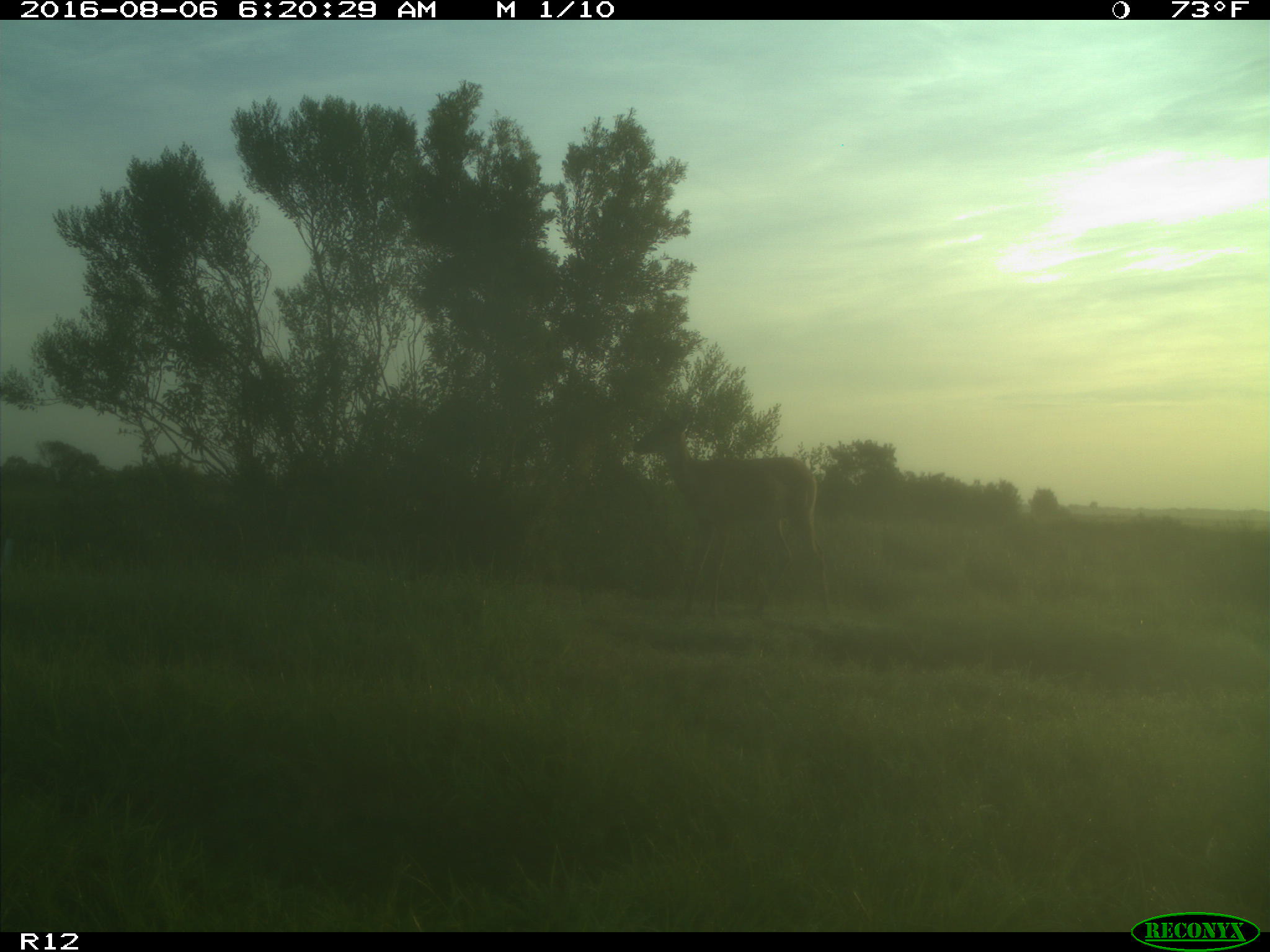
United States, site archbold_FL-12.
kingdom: Animalia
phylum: Chordata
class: Mammalia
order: Artiodactyla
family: Cervidae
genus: Odocoileus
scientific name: Odocoileus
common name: deer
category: unidentified deer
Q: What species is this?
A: Unidentified deer (deer) (Odocoileus).